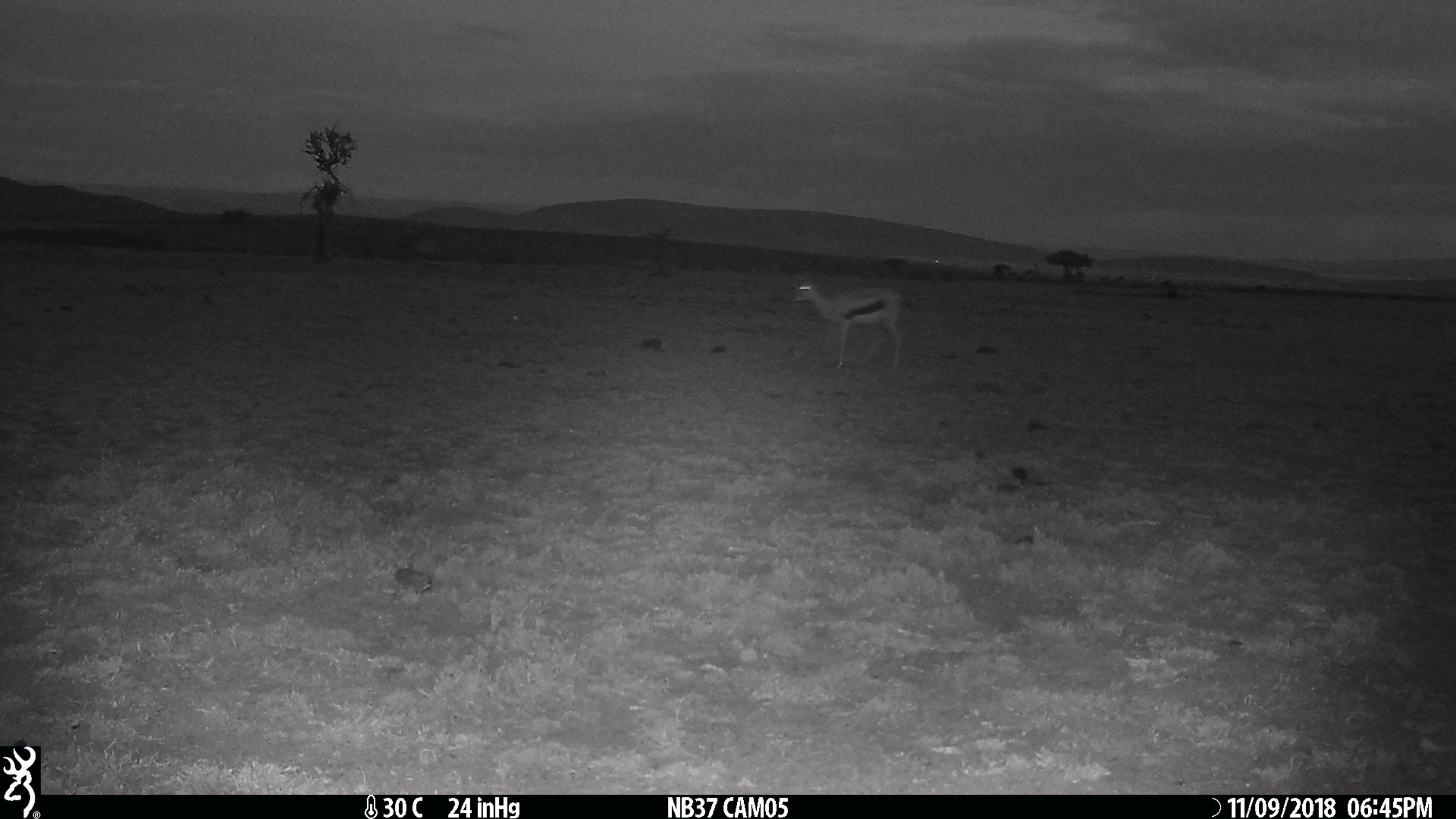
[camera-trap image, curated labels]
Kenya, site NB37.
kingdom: Animalia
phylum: Chordata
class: Mammalia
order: Artiodactyla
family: Bovidae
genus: Eudorcas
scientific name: Eudorcas thomsonii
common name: thomon's gazelle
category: gazelle thomsons